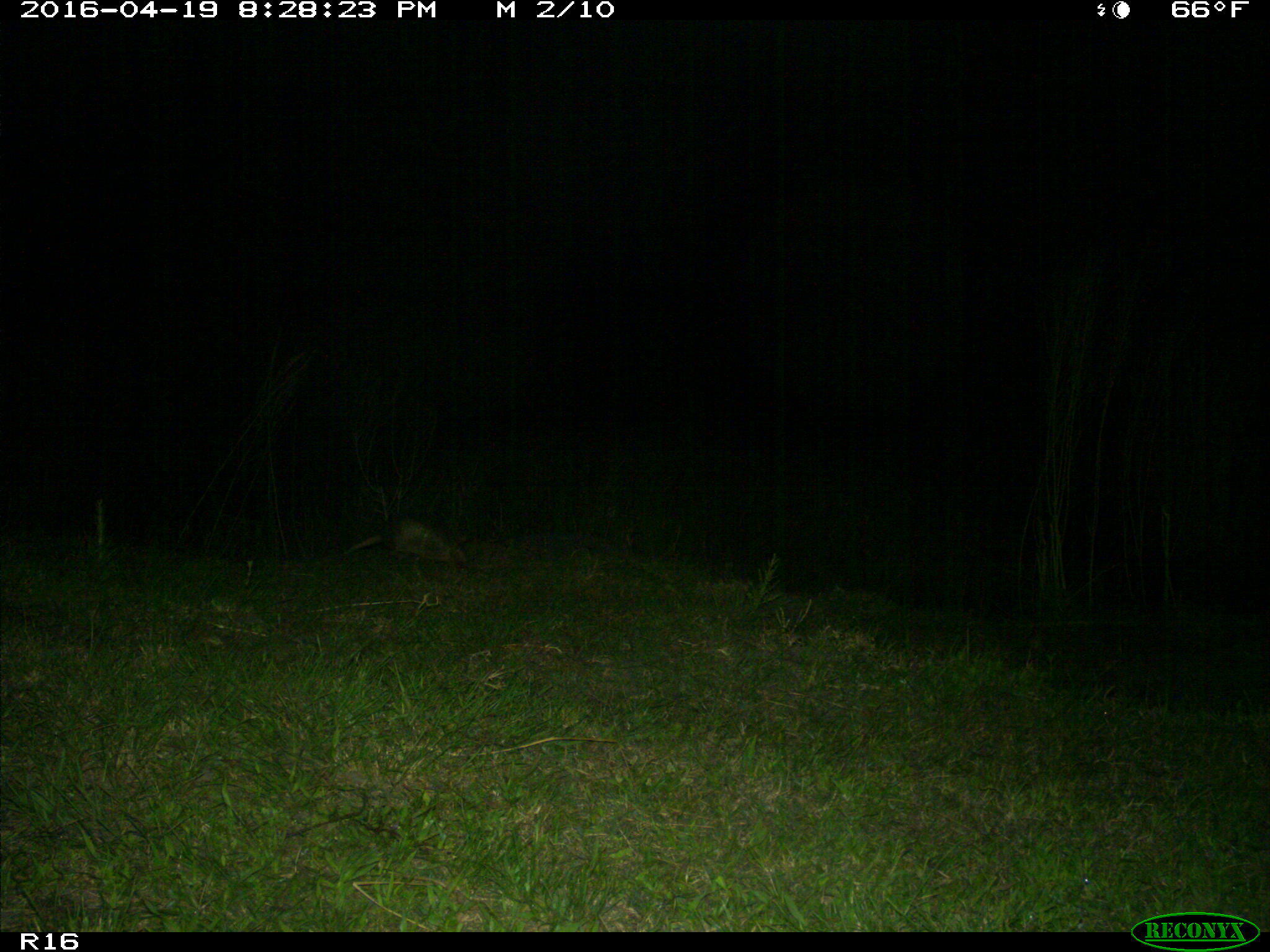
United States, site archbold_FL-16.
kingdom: Animalia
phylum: Chordata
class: Mammalia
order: Cingulata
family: Dasypodidae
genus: Dasypus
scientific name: Dasypus novemcinctus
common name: nine-banded armadillo